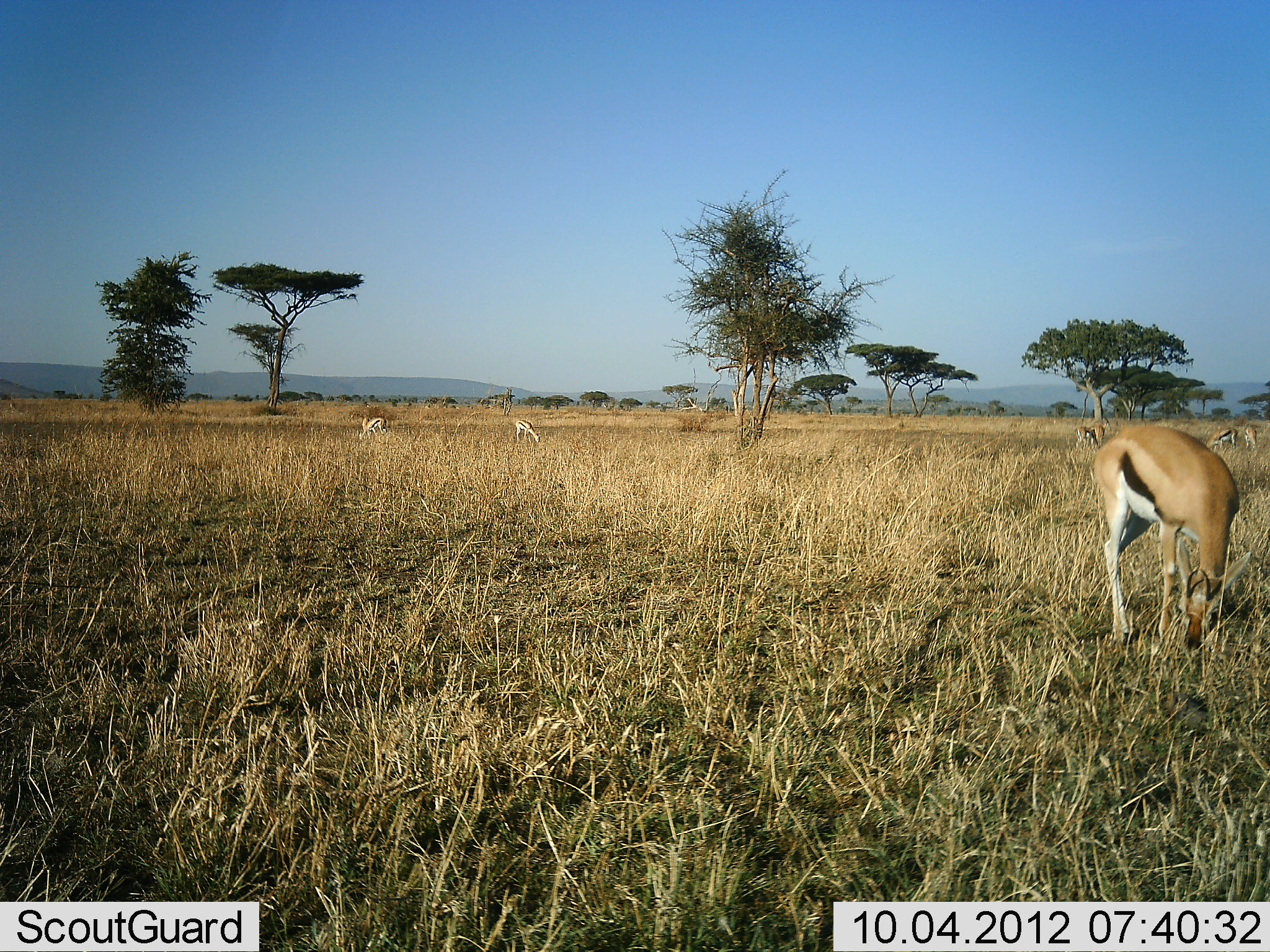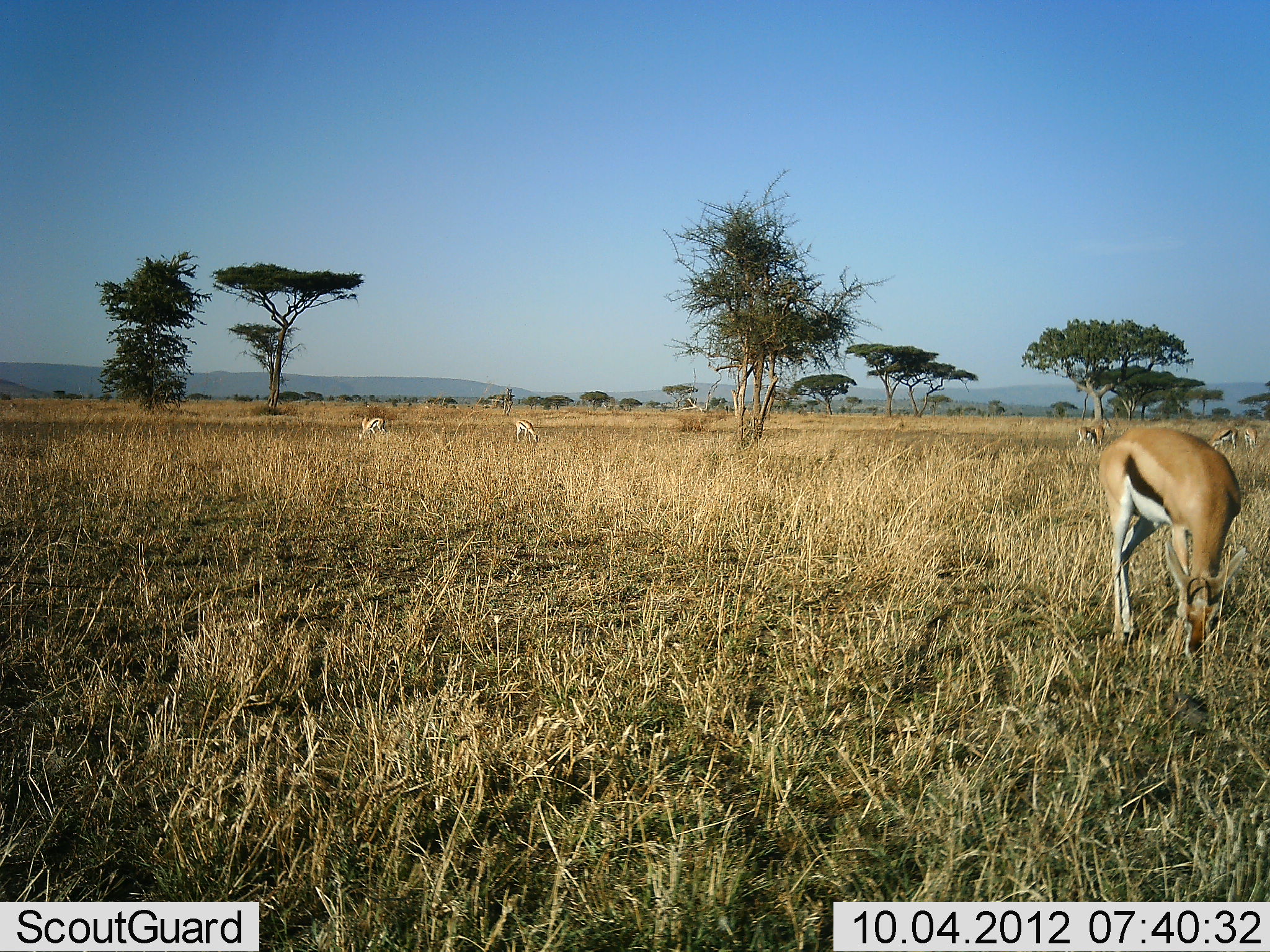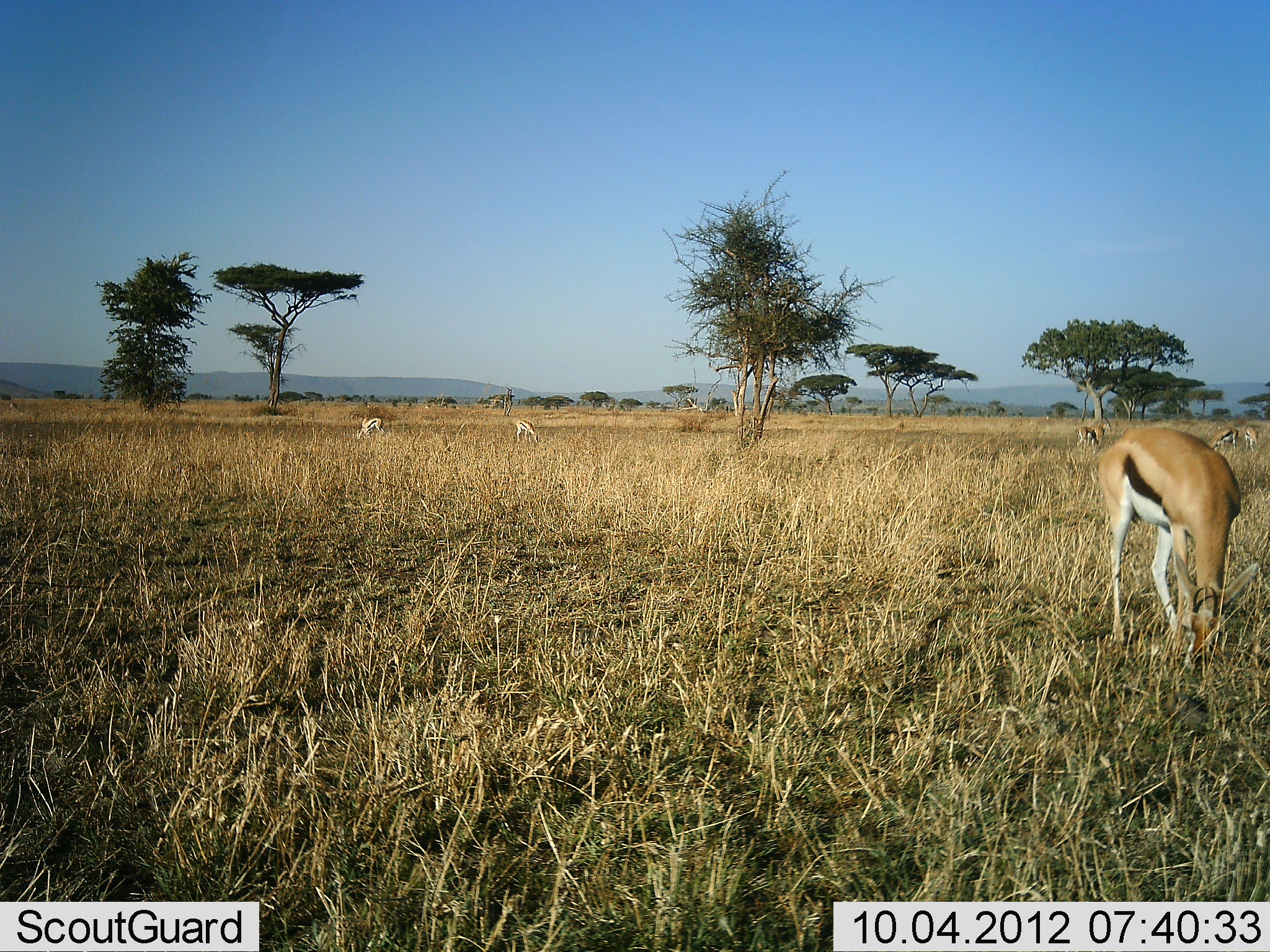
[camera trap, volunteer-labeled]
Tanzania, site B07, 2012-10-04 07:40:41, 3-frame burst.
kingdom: Animalia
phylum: Chordata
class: Mammalia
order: Artiodactyla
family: Bovidae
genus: Eudorcas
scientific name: Eudorcas thomsonii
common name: thomson's gazelle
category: gazellethomsons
Gazellethomsons (thomson's gazelle) (Eudorcas thomsonii), count 6. Behavior (volunteer vote fractions): standing 30%, resting 0%, moving 0%, interacting 0%. Young present (vote fraction): 0%. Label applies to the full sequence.